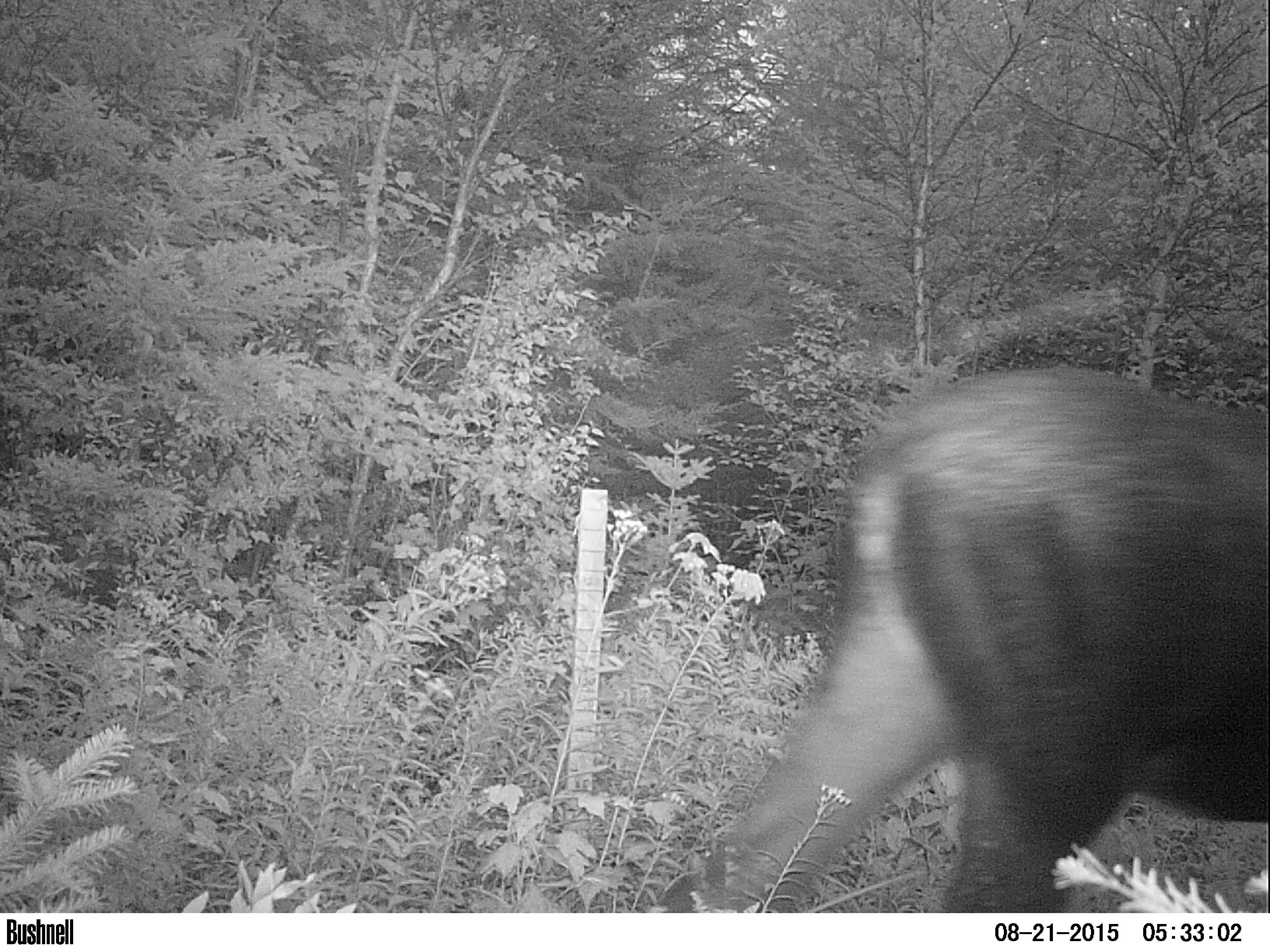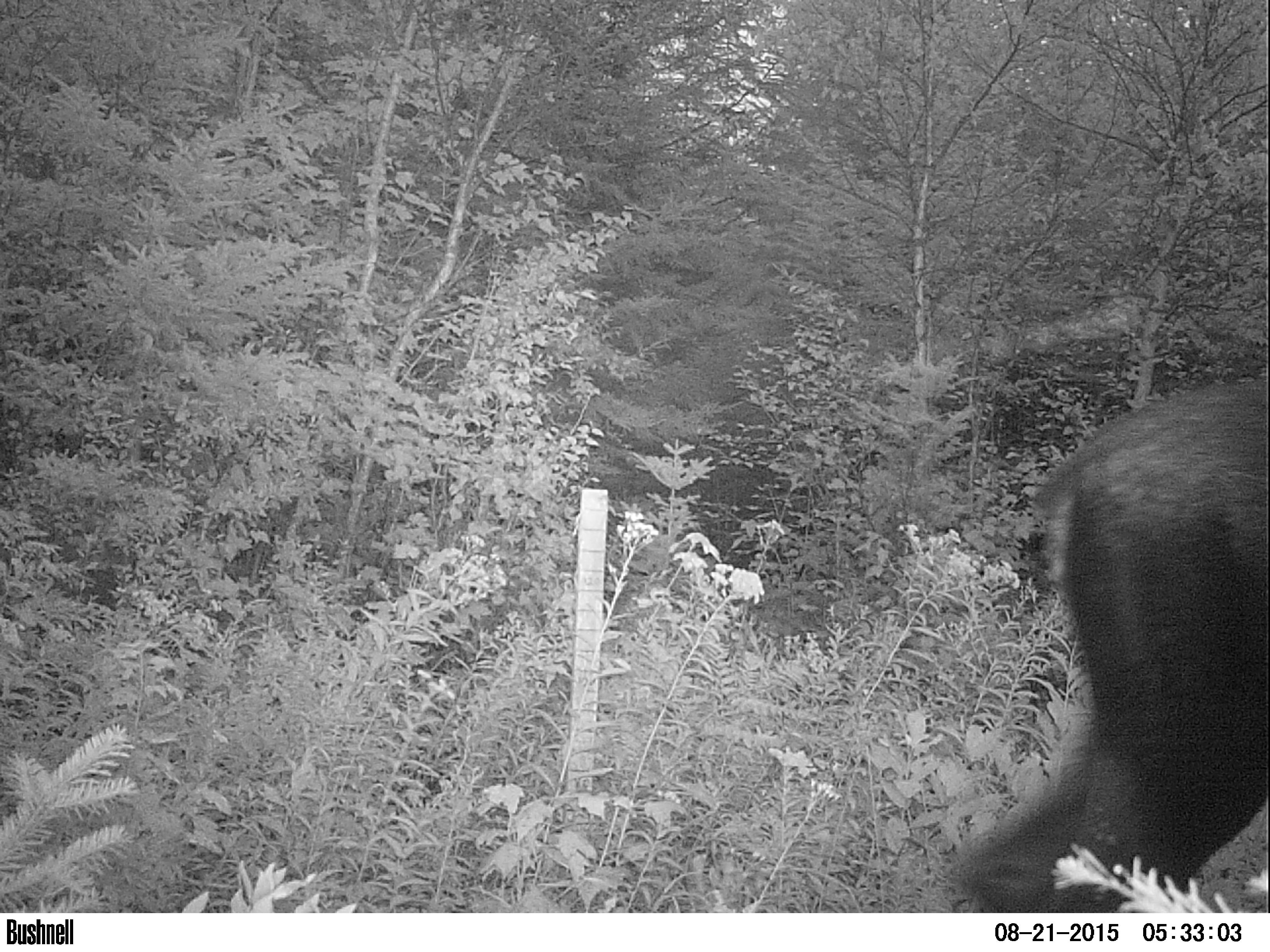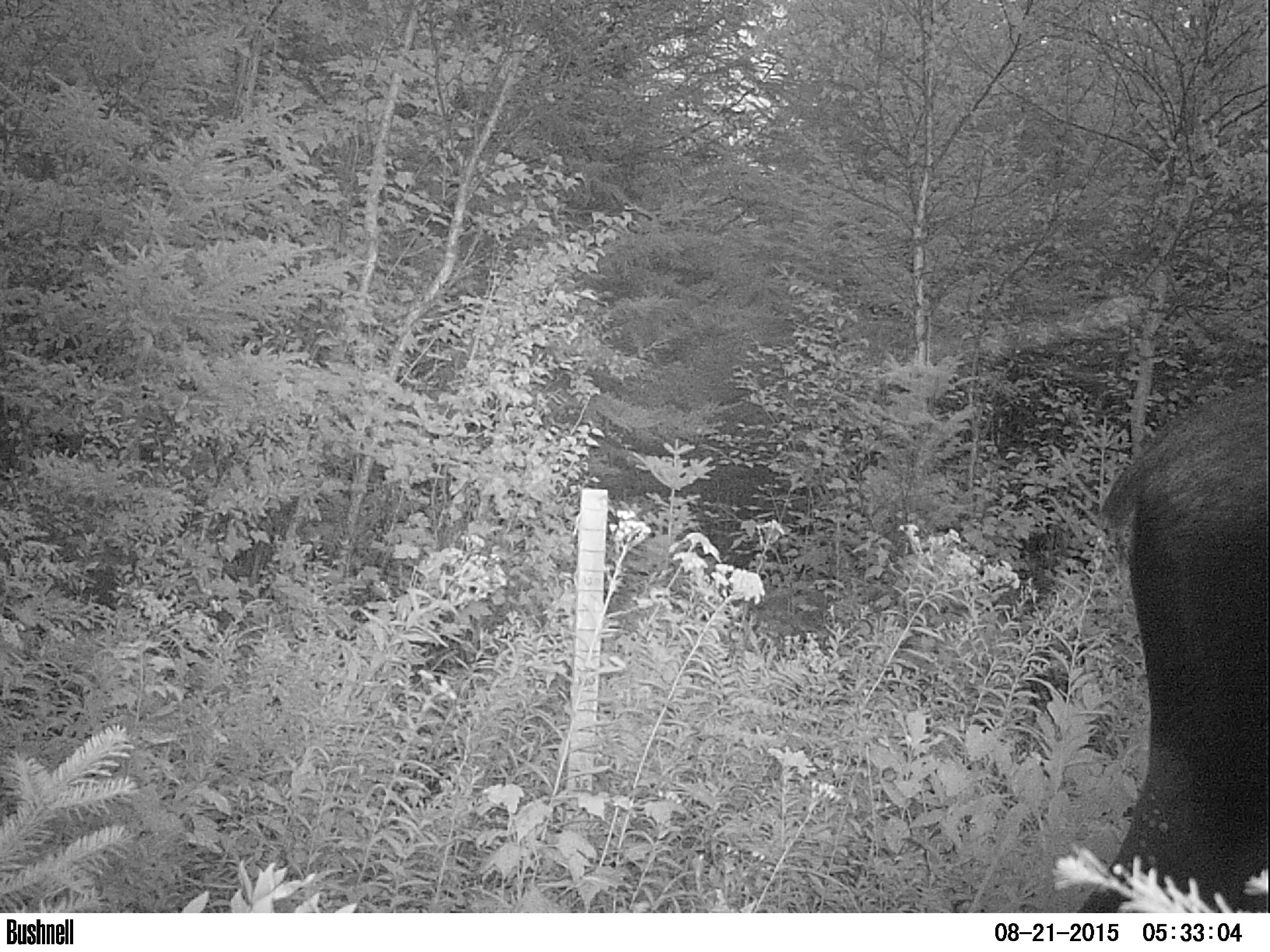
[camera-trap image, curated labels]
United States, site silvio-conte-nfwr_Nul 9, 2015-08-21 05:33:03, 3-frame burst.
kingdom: Animalia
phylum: Chordata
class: Mammalia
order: Artiodactyla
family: Cervidae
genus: Alces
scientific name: Alces alces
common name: moose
Moose (Alces alces).